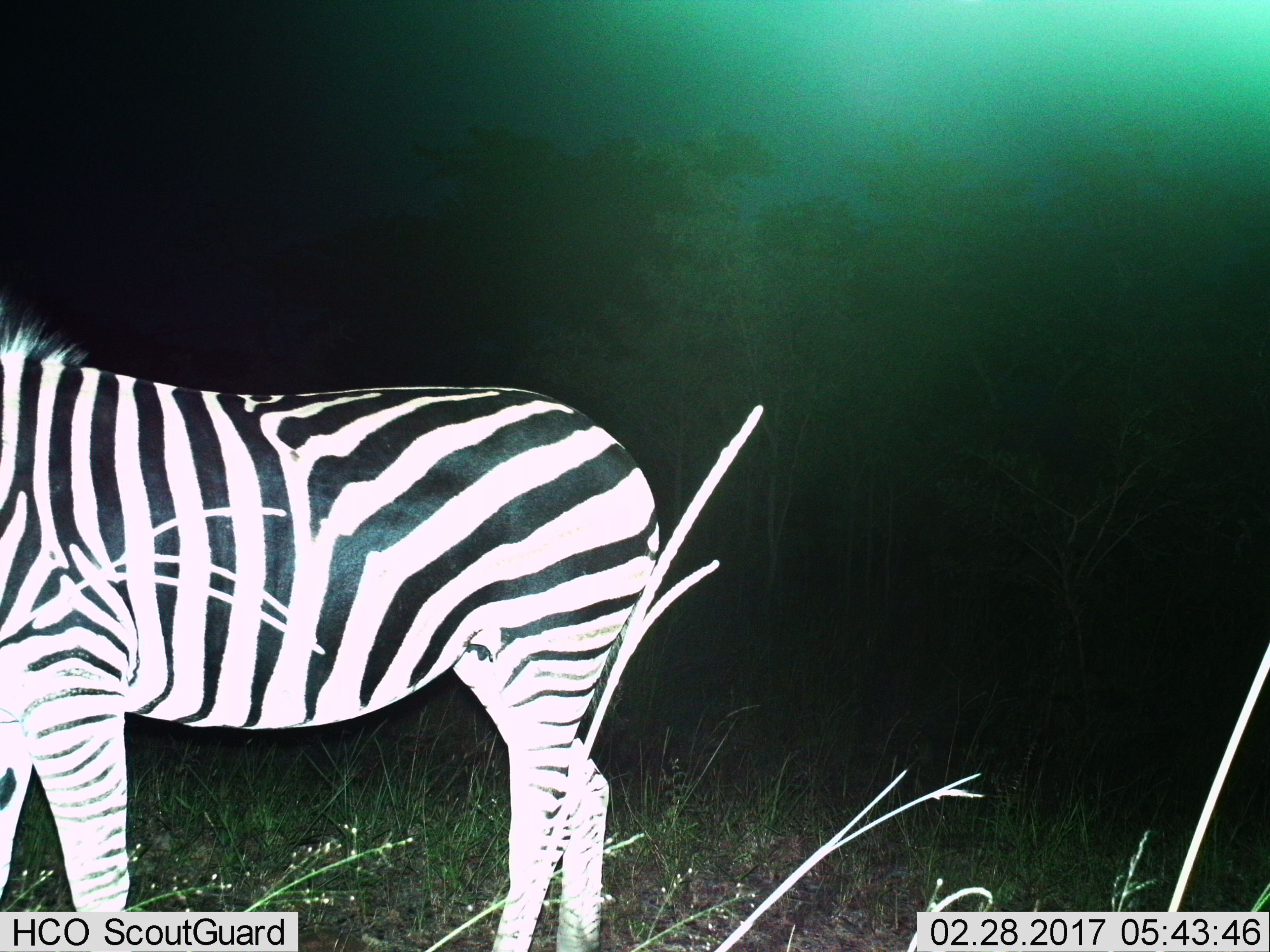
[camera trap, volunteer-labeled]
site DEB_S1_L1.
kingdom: Animalia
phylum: Chordata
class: Mammalia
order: Perissodactyla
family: Equidae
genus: Equus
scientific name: Equus quagga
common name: plains zebra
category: zebraplains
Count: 1.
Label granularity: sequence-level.